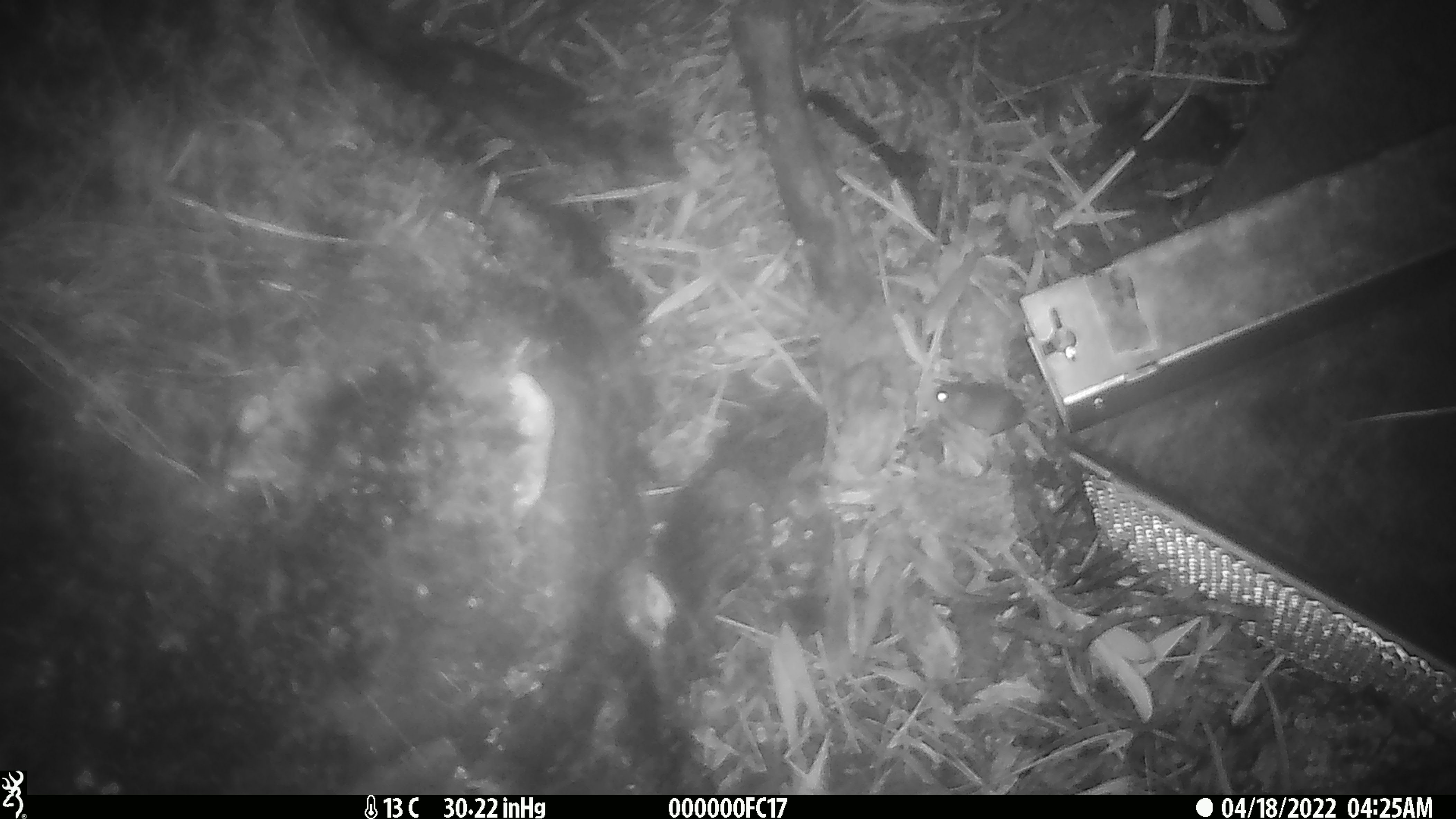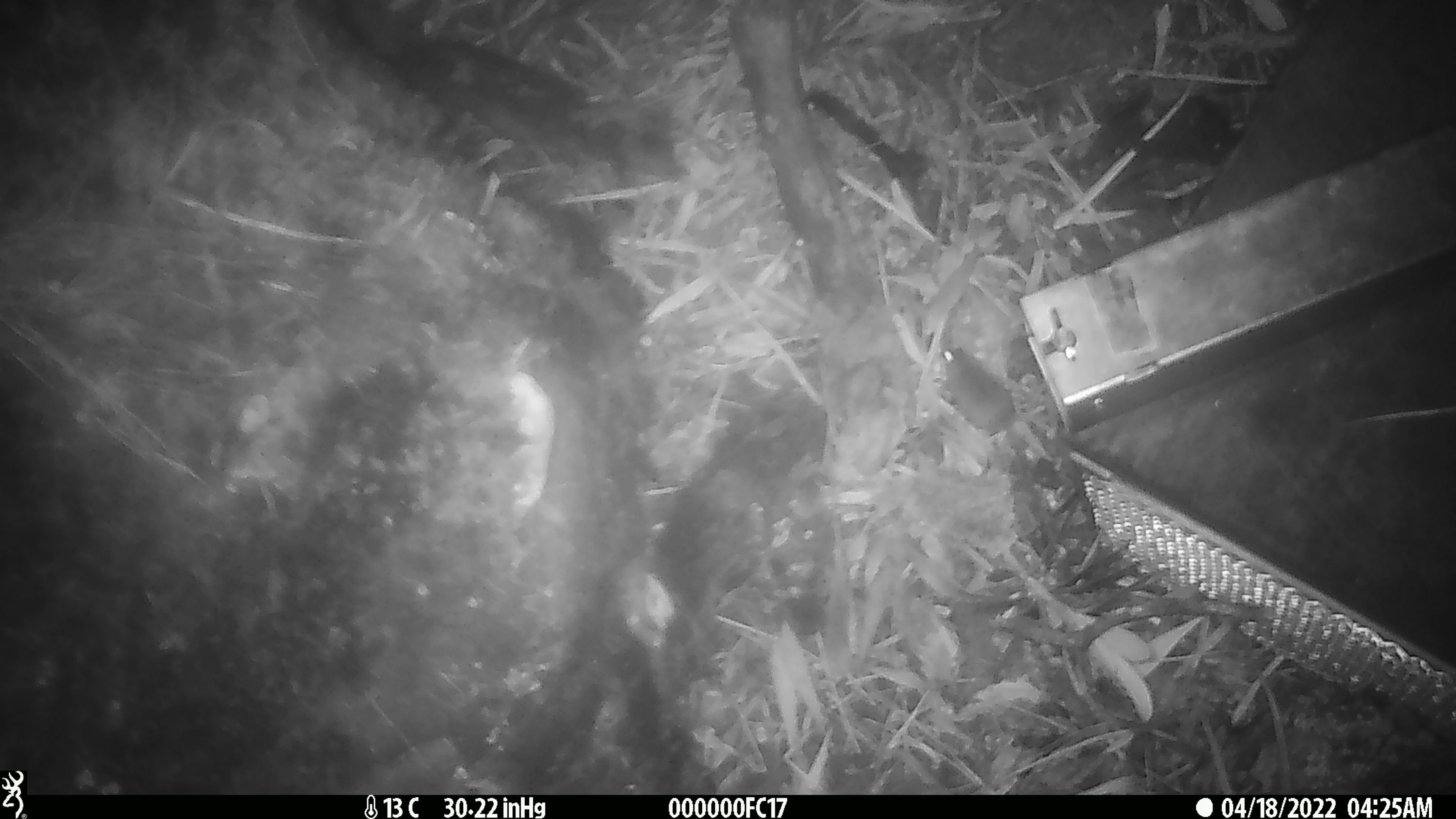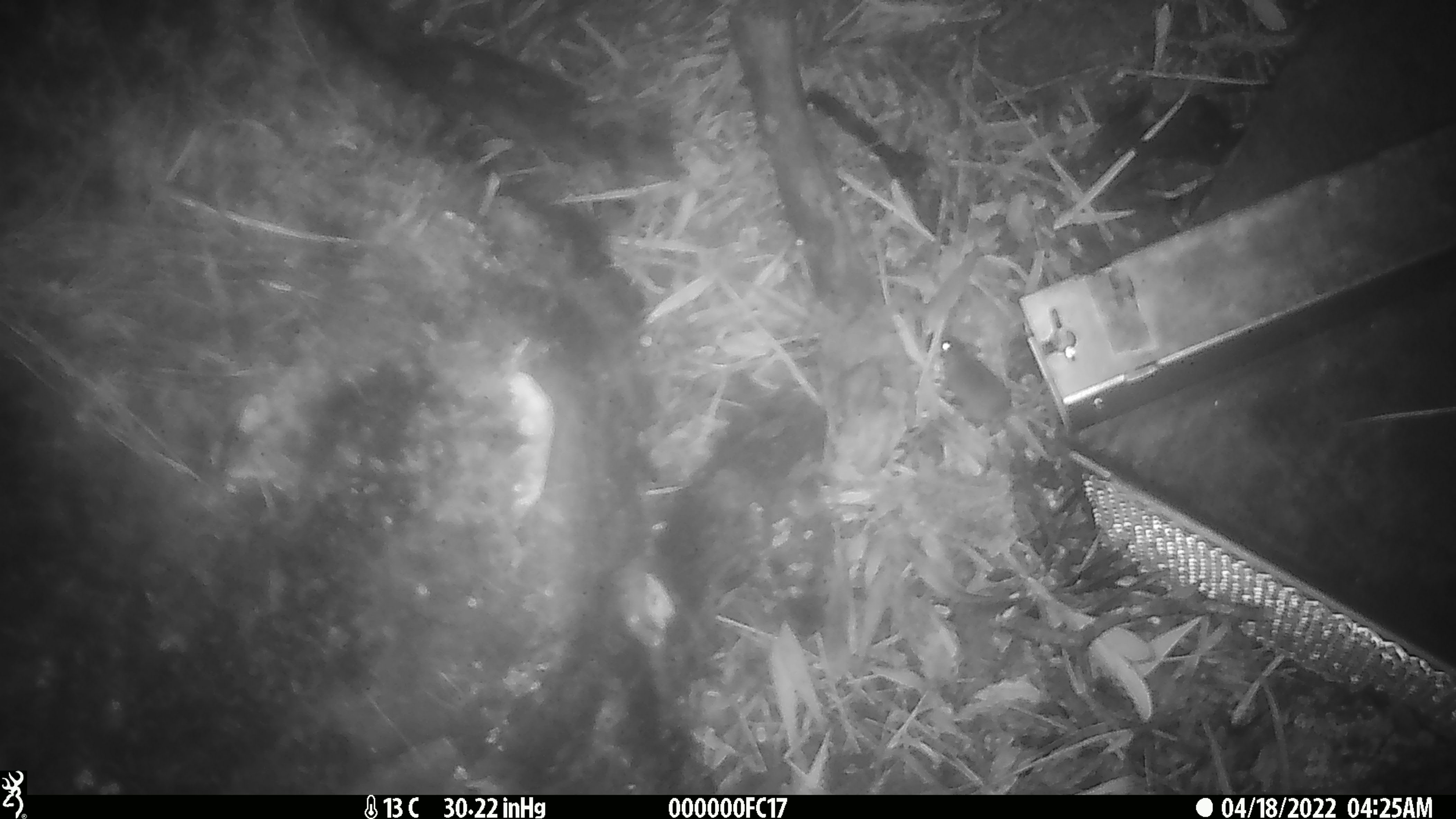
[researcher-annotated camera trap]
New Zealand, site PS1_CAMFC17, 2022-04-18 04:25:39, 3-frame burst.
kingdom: Animalia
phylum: Chordata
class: Mammalia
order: Rodentia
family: Muridae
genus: Mus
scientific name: Mus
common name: mouse